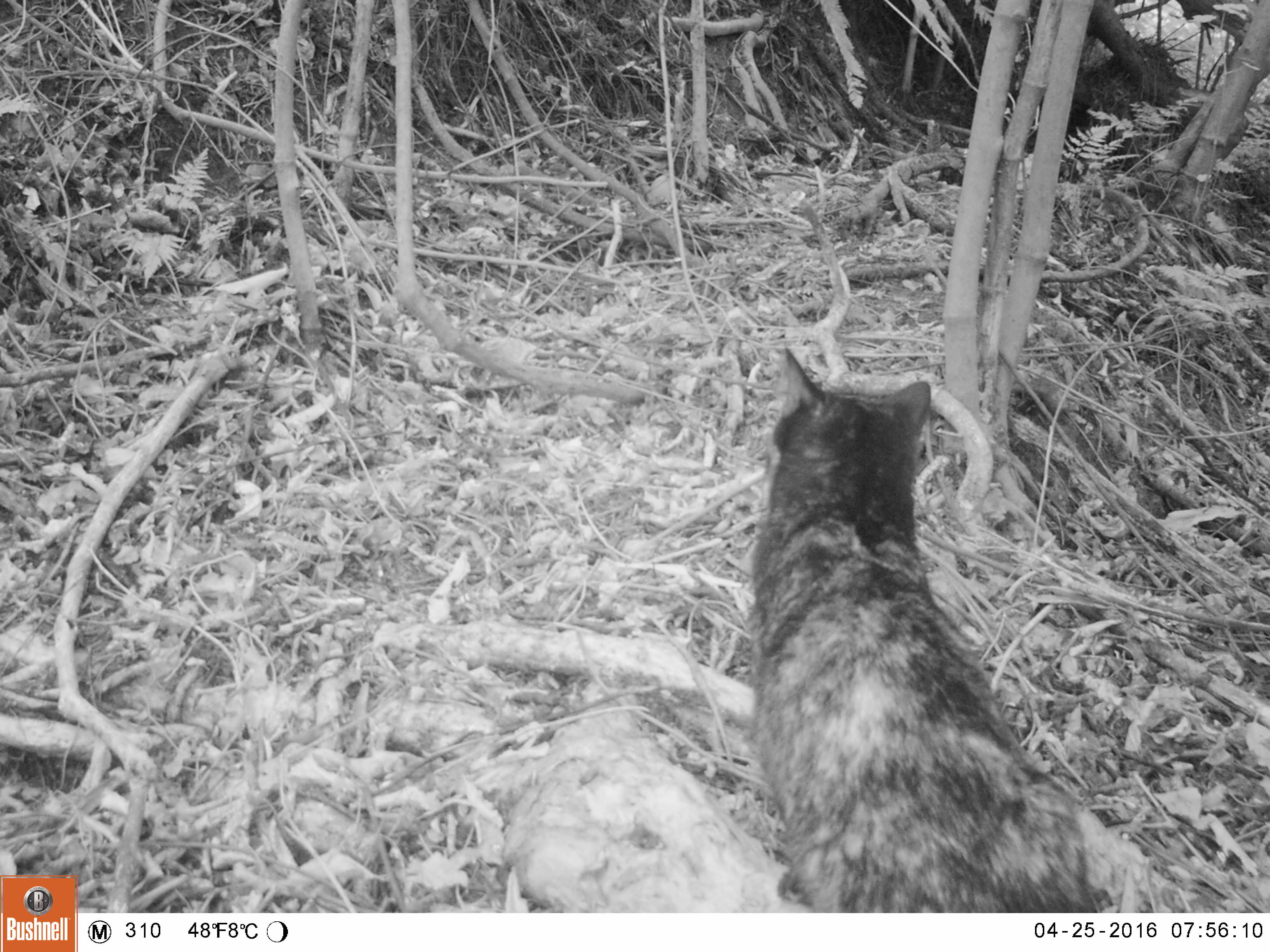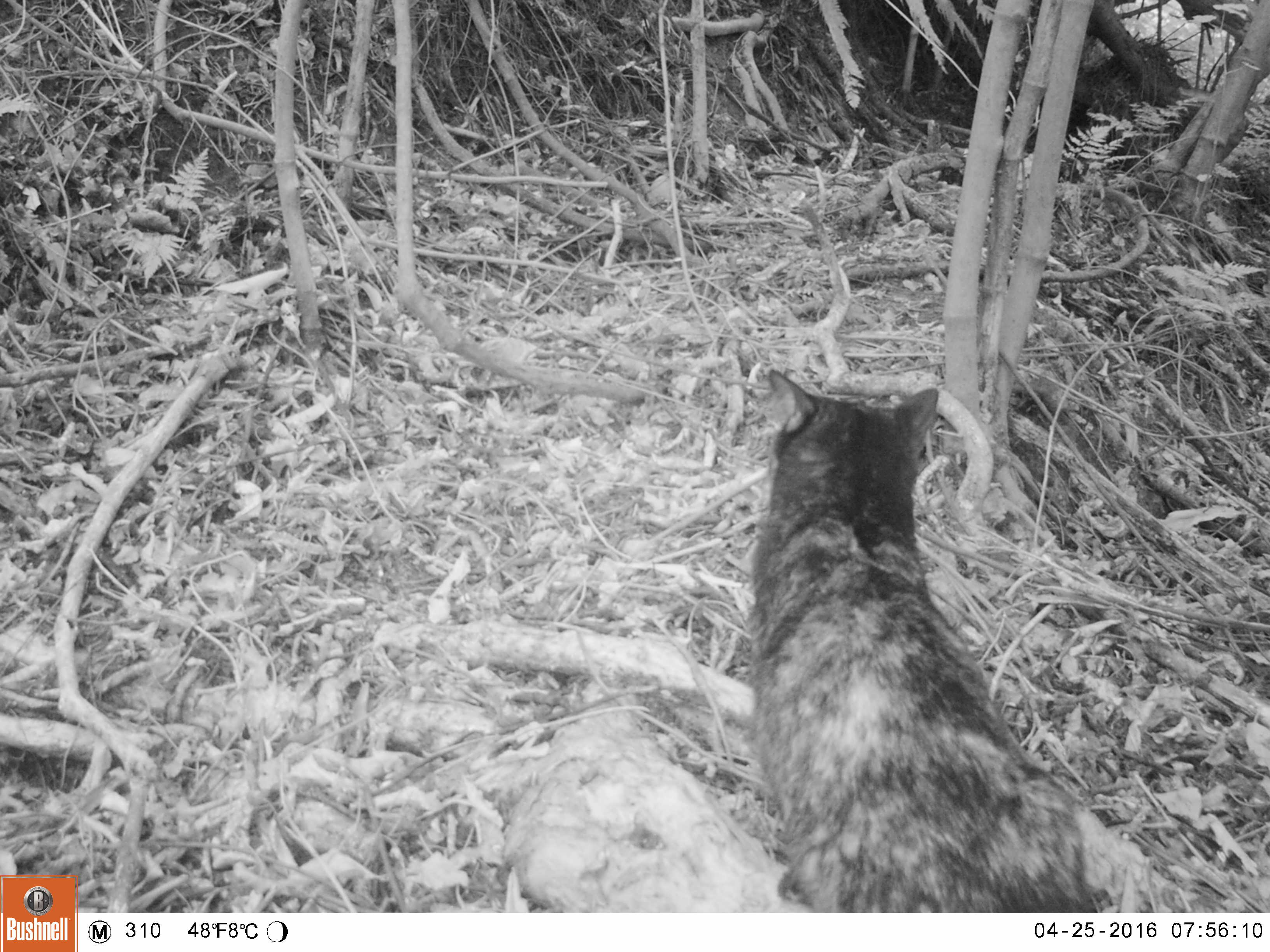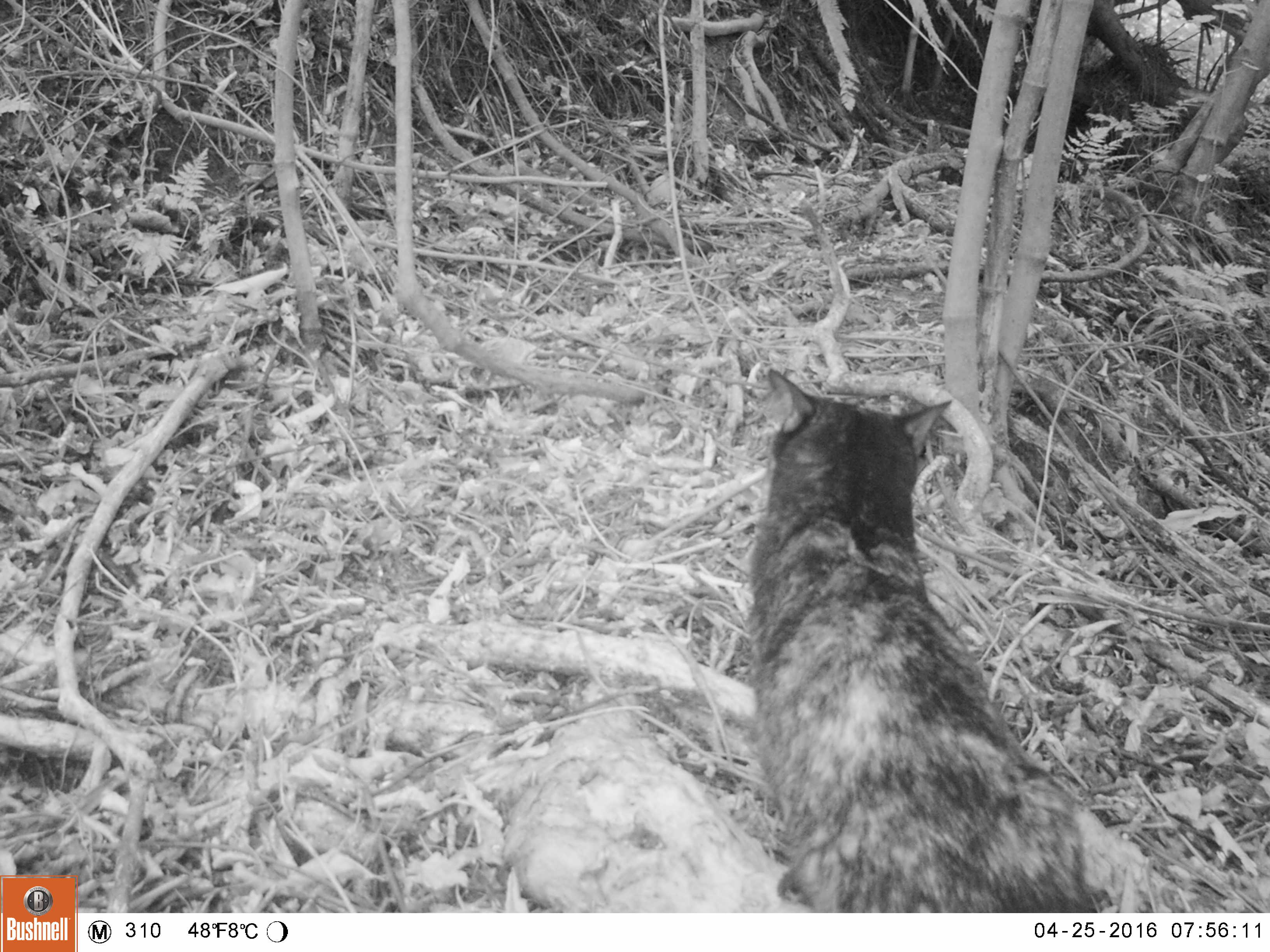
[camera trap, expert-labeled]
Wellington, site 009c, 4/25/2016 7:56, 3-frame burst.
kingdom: Animalia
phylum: Chordata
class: Mammalia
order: Carnivora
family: Felidae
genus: Felis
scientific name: Felis catus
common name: cat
Cat (Felis catus).